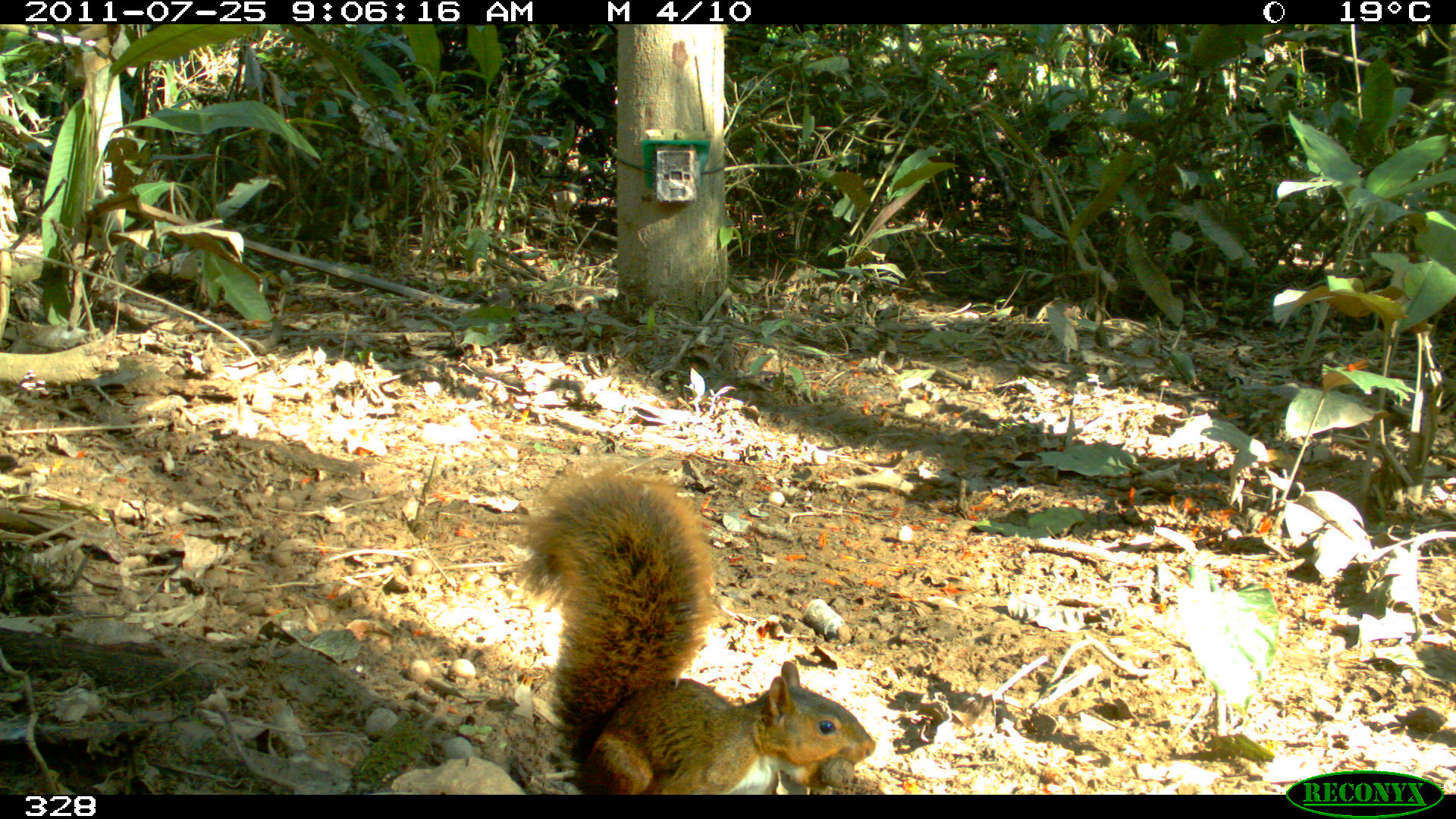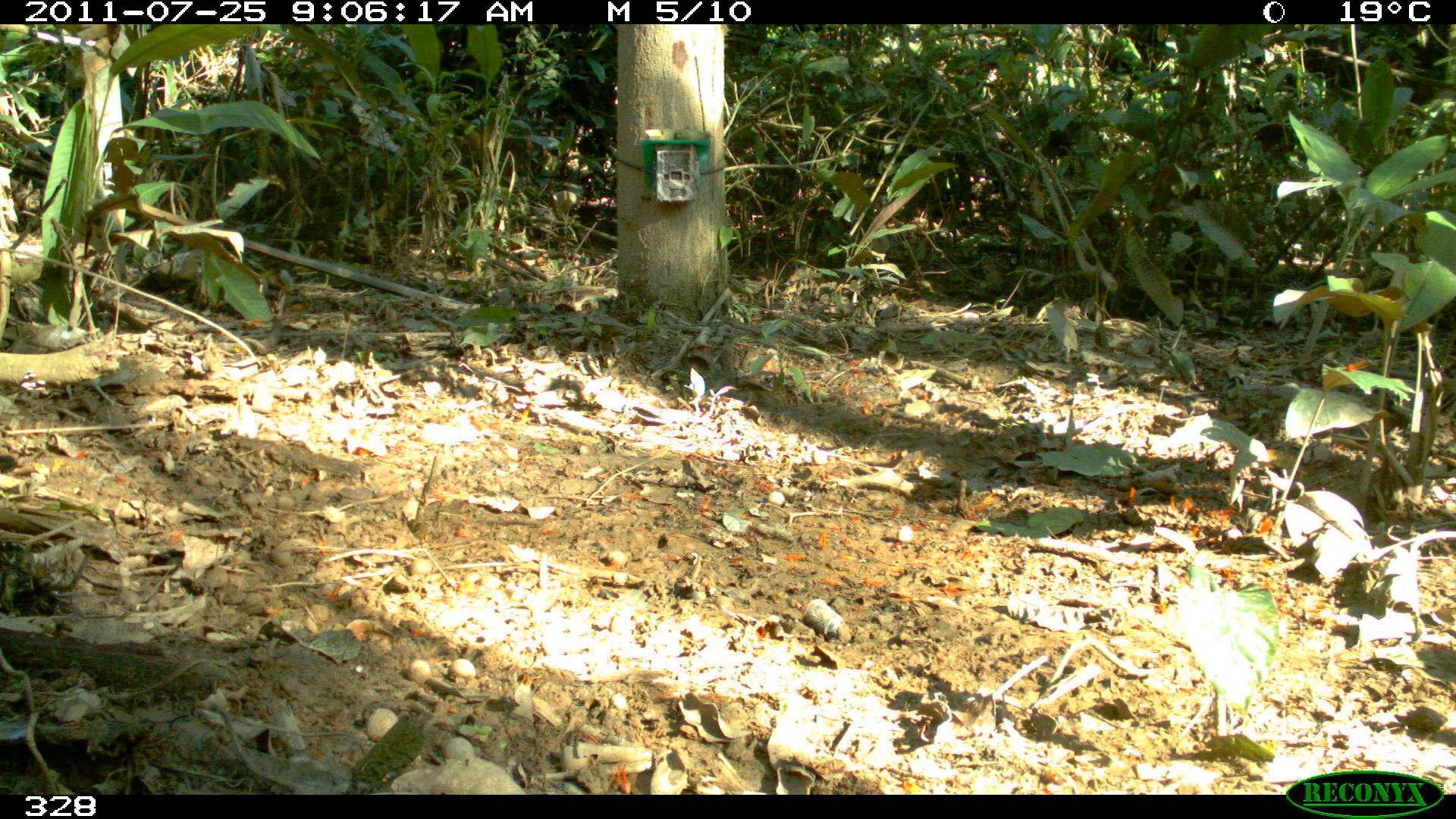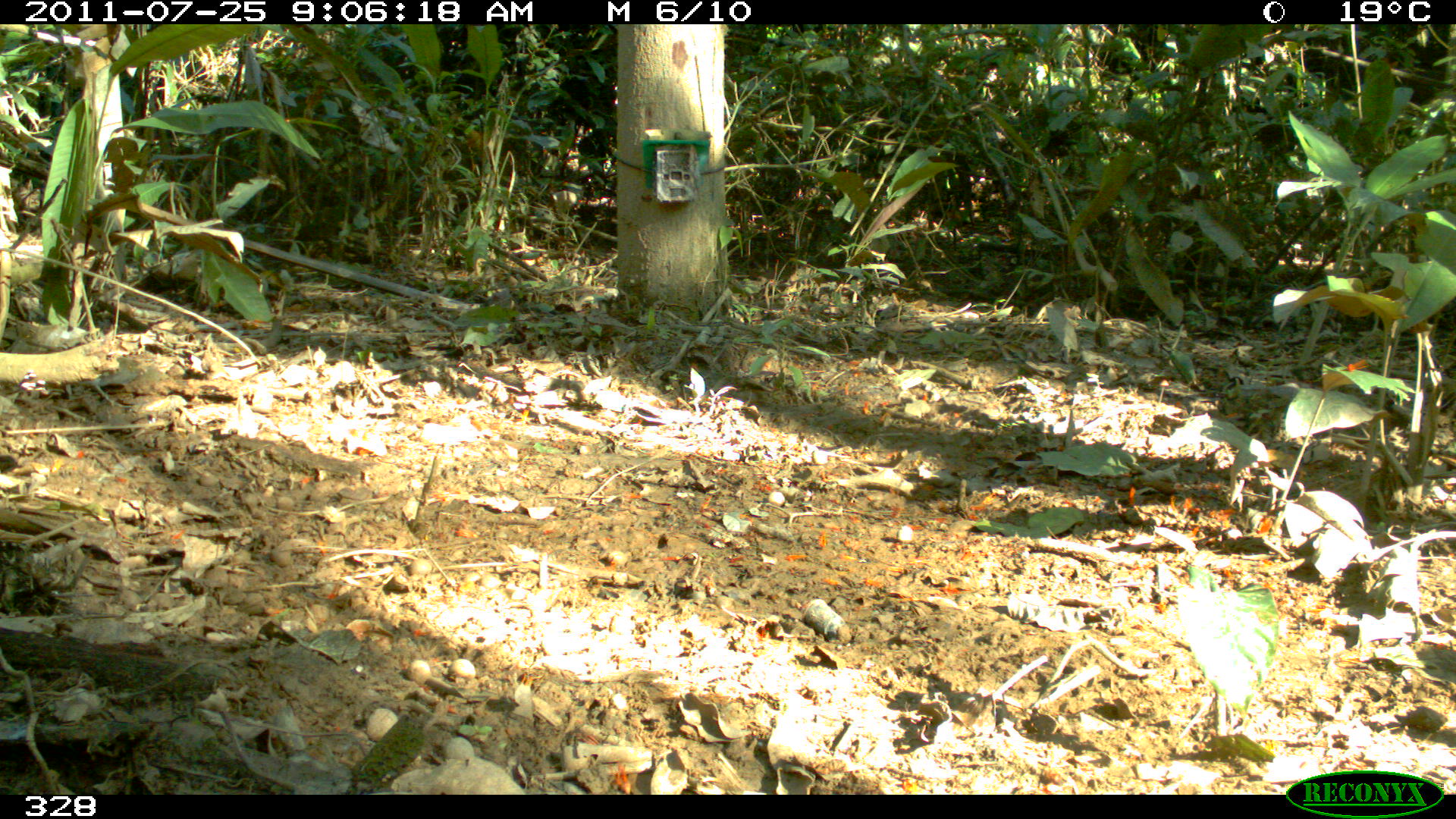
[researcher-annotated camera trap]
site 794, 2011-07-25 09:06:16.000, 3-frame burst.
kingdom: Animalia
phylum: Chordata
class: Mammalia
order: Rodentia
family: Sciuridae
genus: Sciurus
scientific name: Sciurus spadiceus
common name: southern amazon red squirrel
Sciurus spadiceus (southern amazon red squirrel).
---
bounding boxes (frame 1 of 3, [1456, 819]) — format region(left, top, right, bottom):
sciurus spadiceus: region(516, 458, 873, 794)